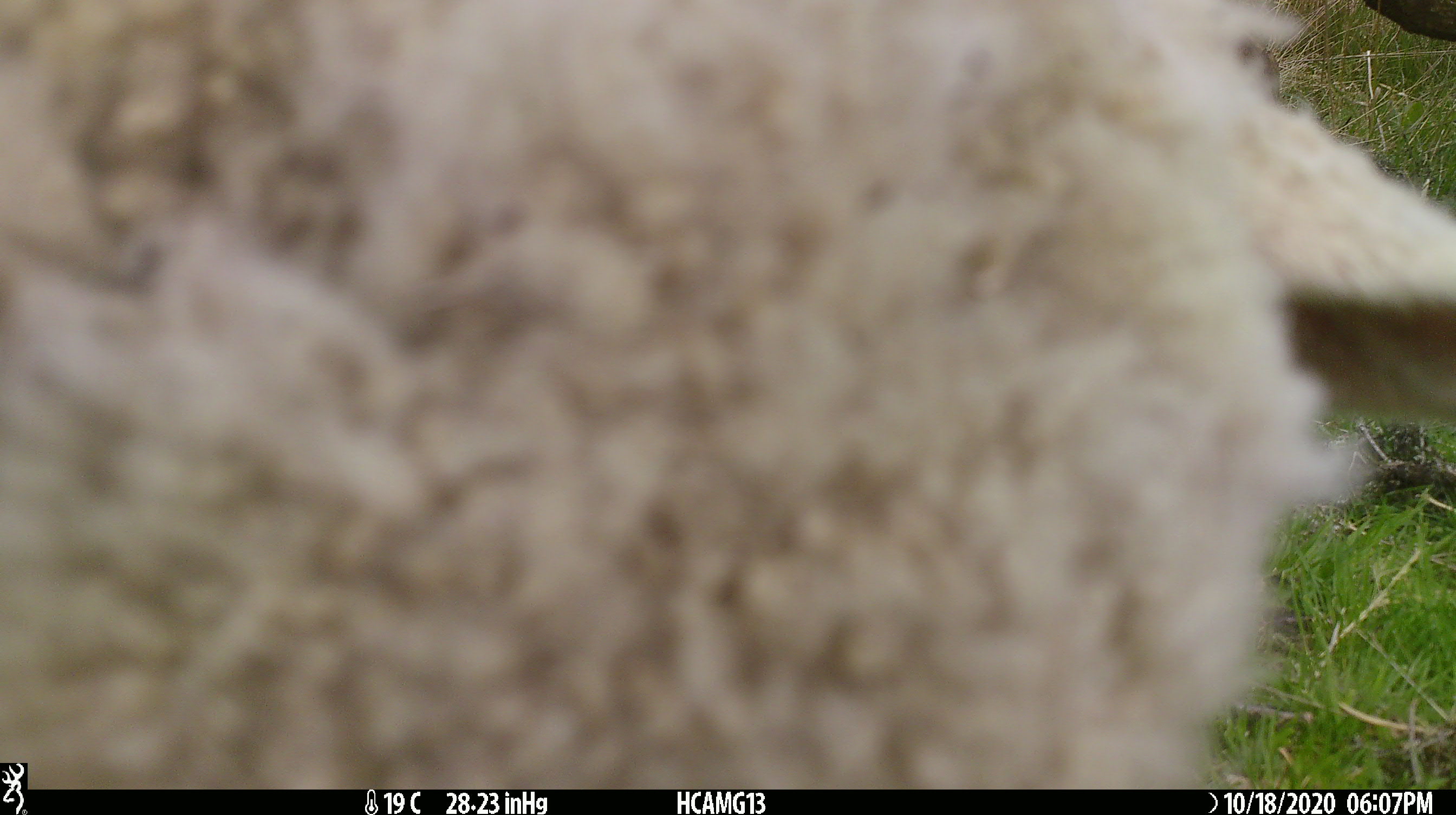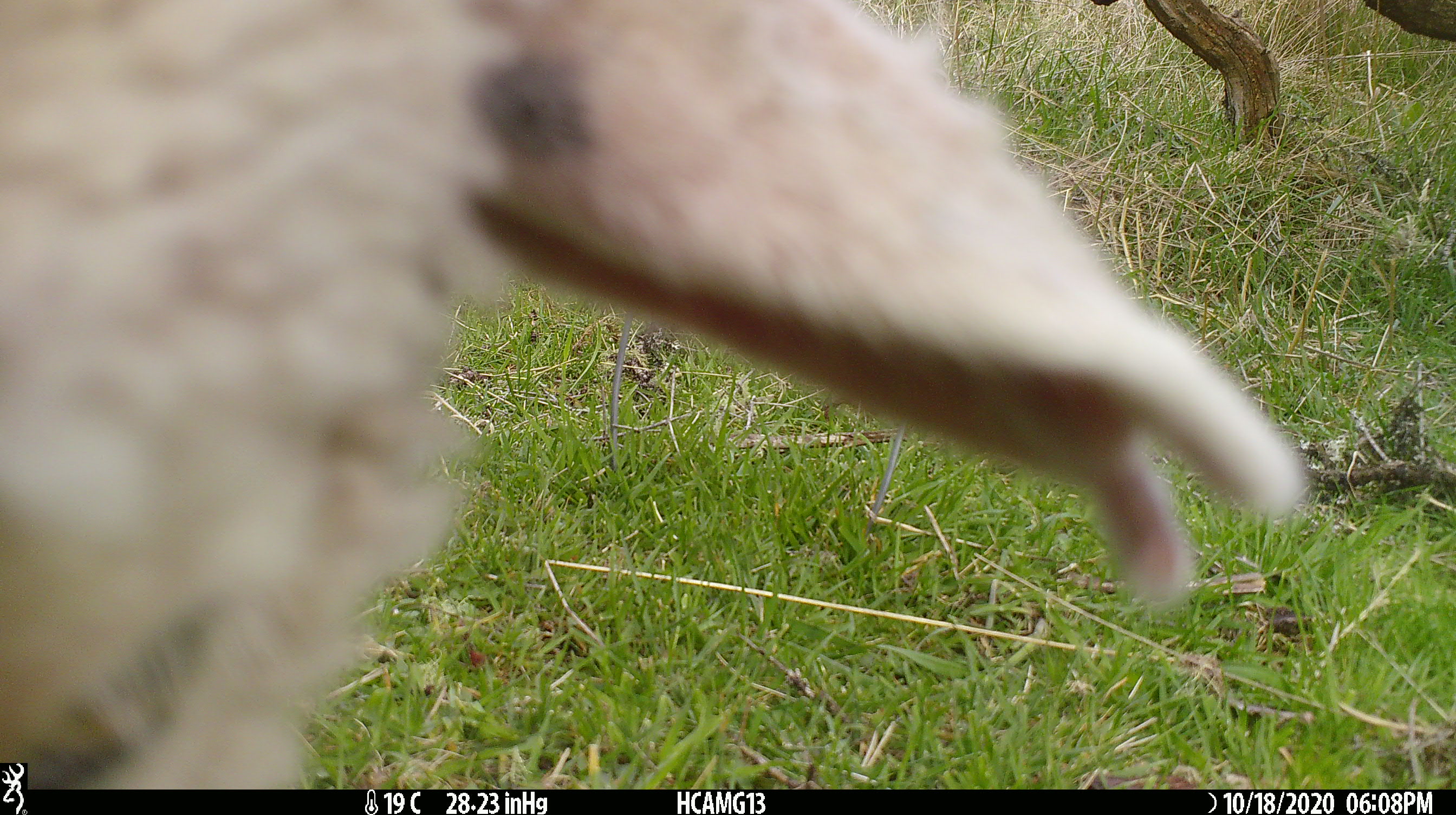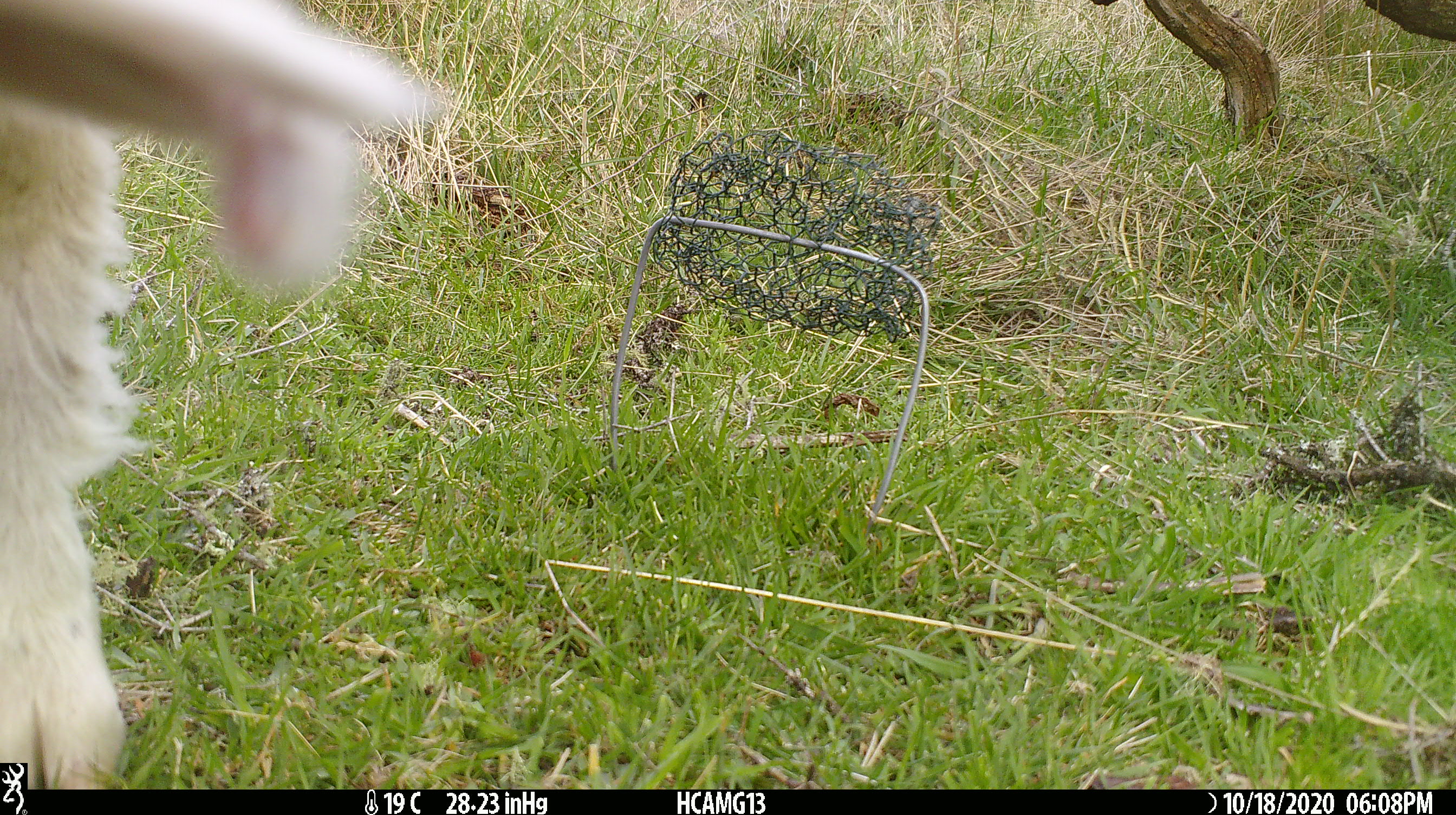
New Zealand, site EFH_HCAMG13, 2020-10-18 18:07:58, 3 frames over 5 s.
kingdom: Animalia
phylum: Chordata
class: Mammalia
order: Artiodactyla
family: Bovidae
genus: Ovis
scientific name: Ovis aries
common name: domestic sheep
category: sheep